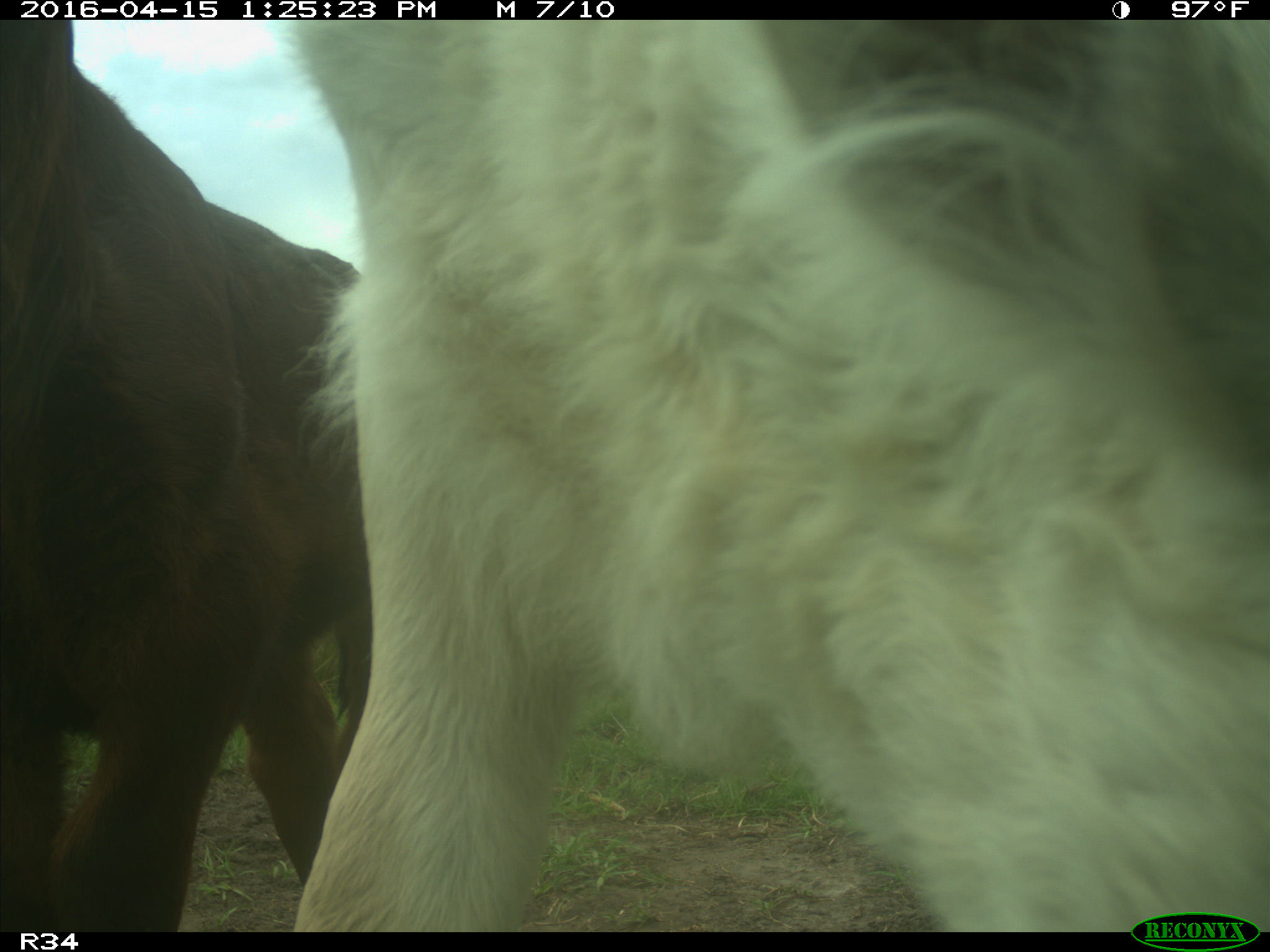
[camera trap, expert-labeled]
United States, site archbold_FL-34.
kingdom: Animalia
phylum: Chordata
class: Mammalia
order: Artiodactyla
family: Bovidae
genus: Bos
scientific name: Bos taurus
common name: domestic cow